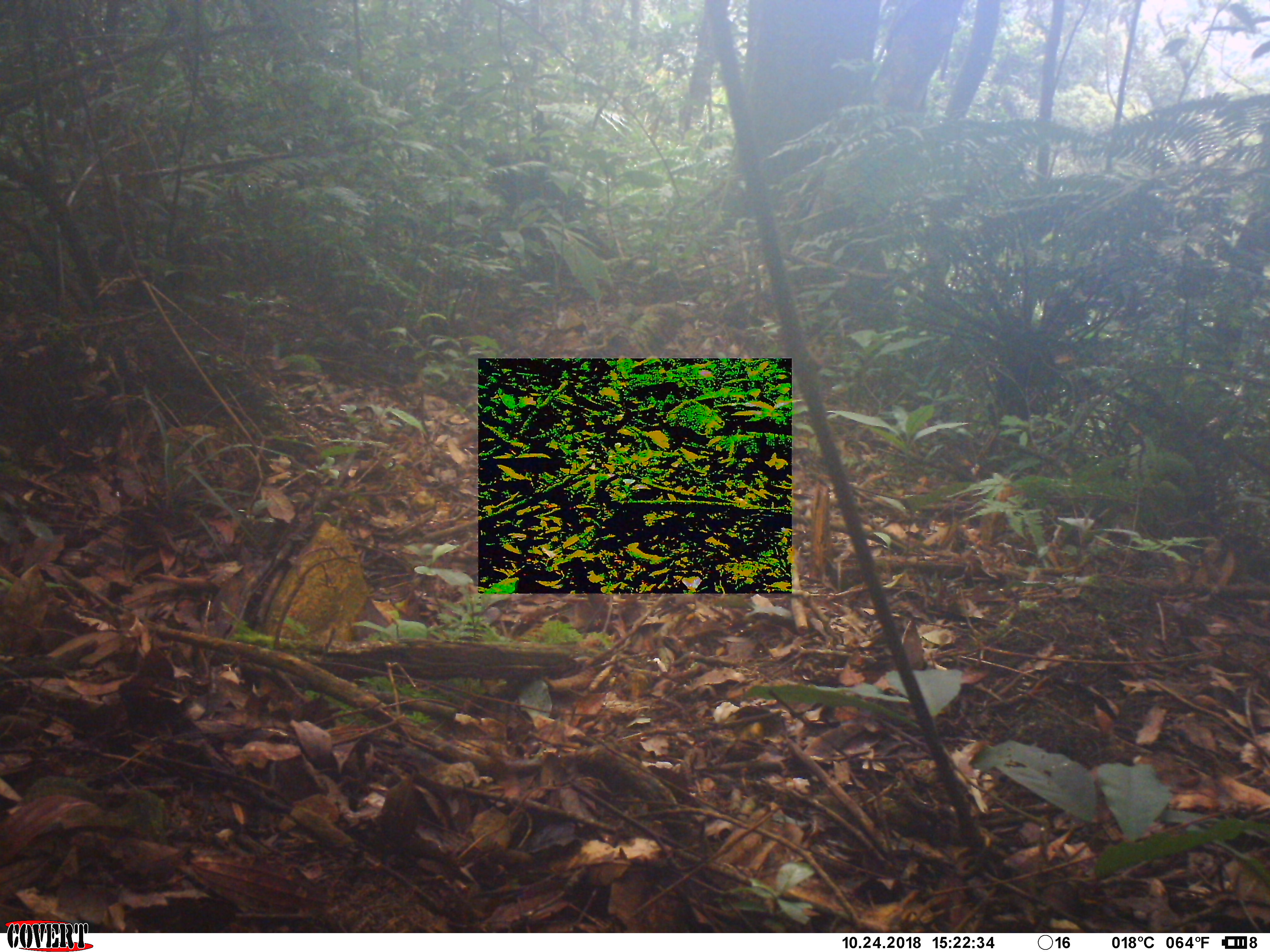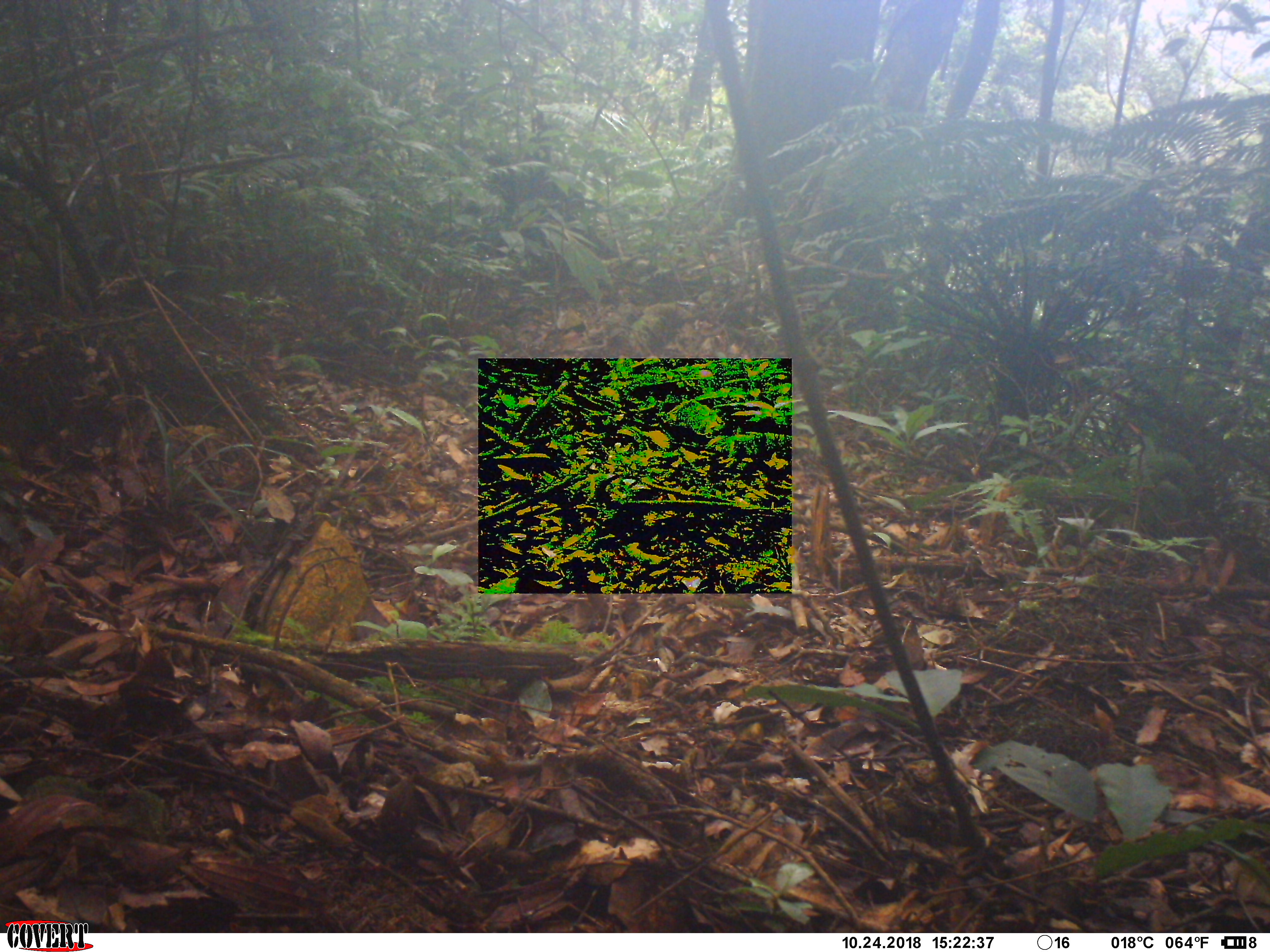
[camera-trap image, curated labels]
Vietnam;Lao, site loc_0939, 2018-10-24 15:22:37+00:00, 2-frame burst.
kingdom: Animalia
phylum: Chordata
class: Mammalia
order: Rodentia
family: Sciuridae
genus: Dremomys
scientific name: Dremomys rufigenis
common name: red-cheeked squirrel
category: red cheeked squirrel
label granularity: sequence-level